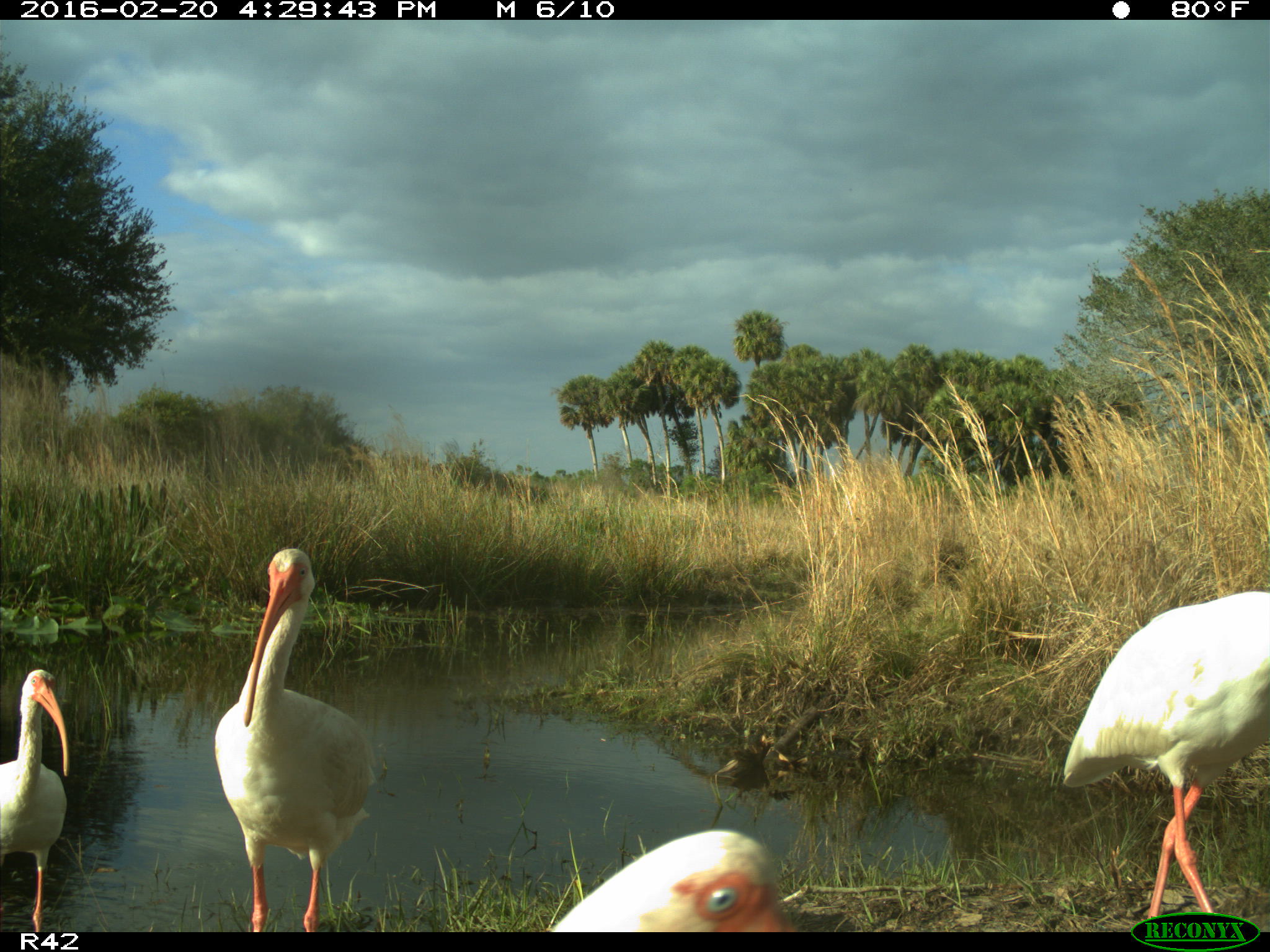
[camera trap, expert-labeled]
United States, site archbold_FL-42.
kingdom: Animalia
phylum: Chordata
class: Aves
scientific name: Aves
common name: birds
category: unidentified bird